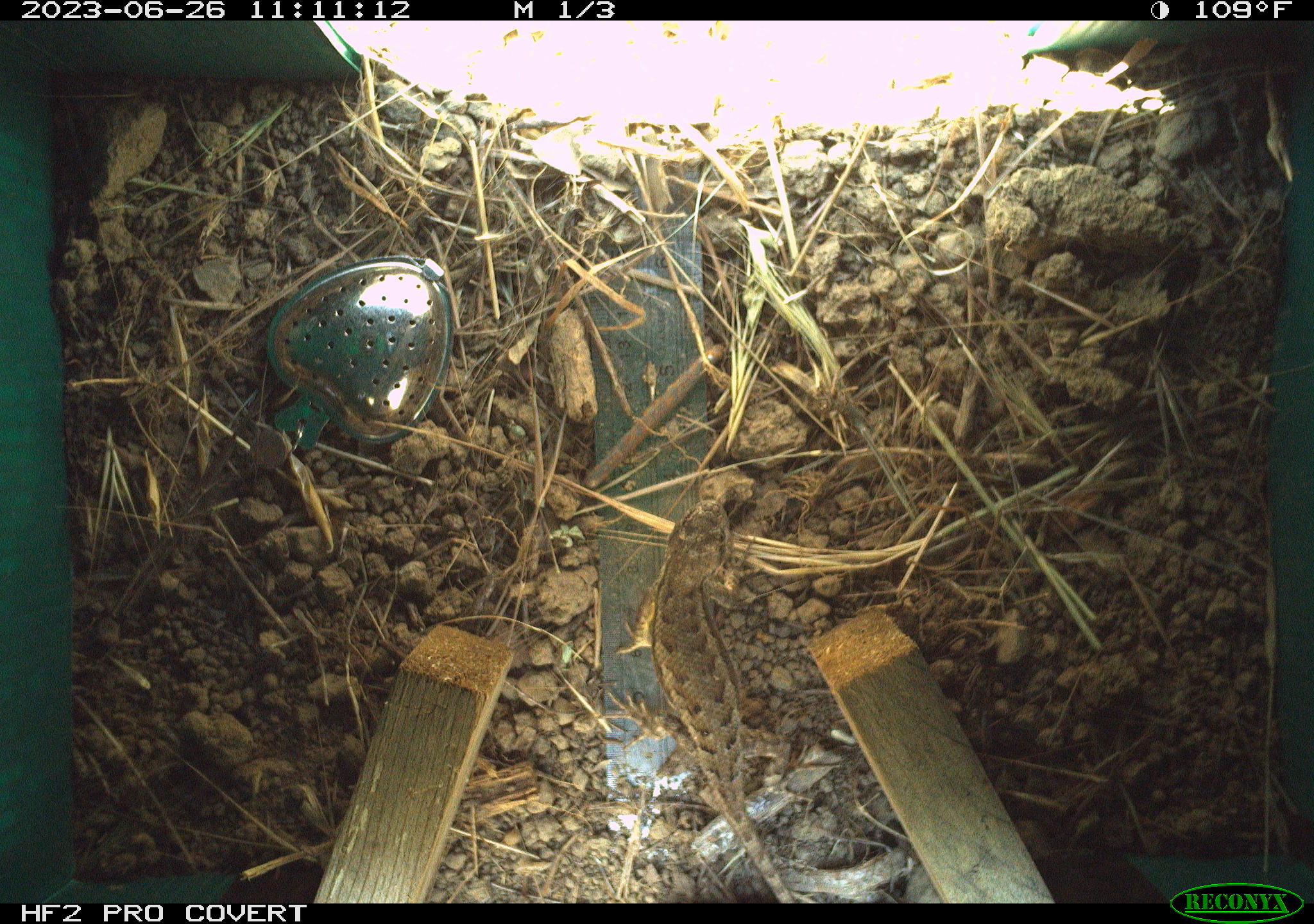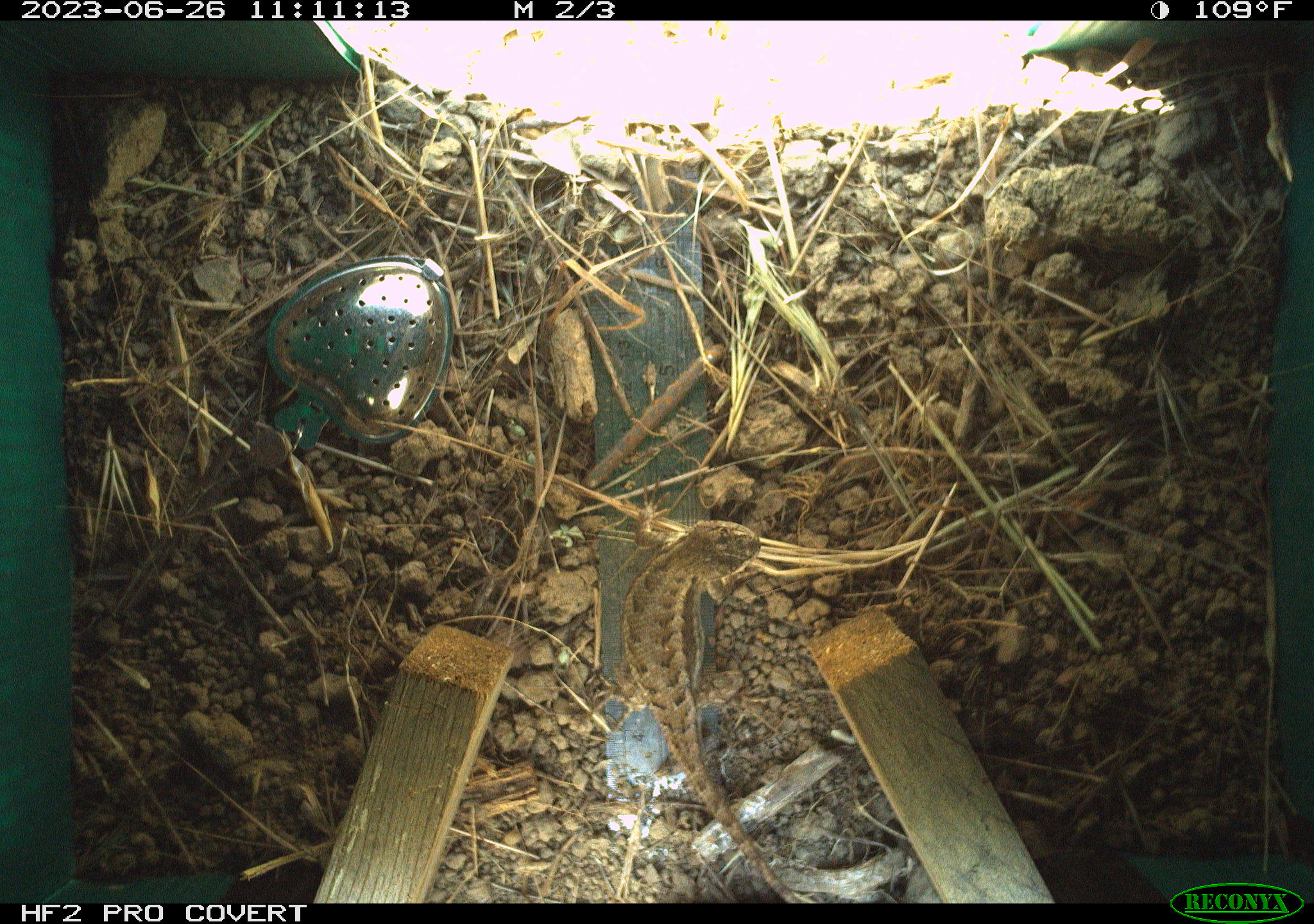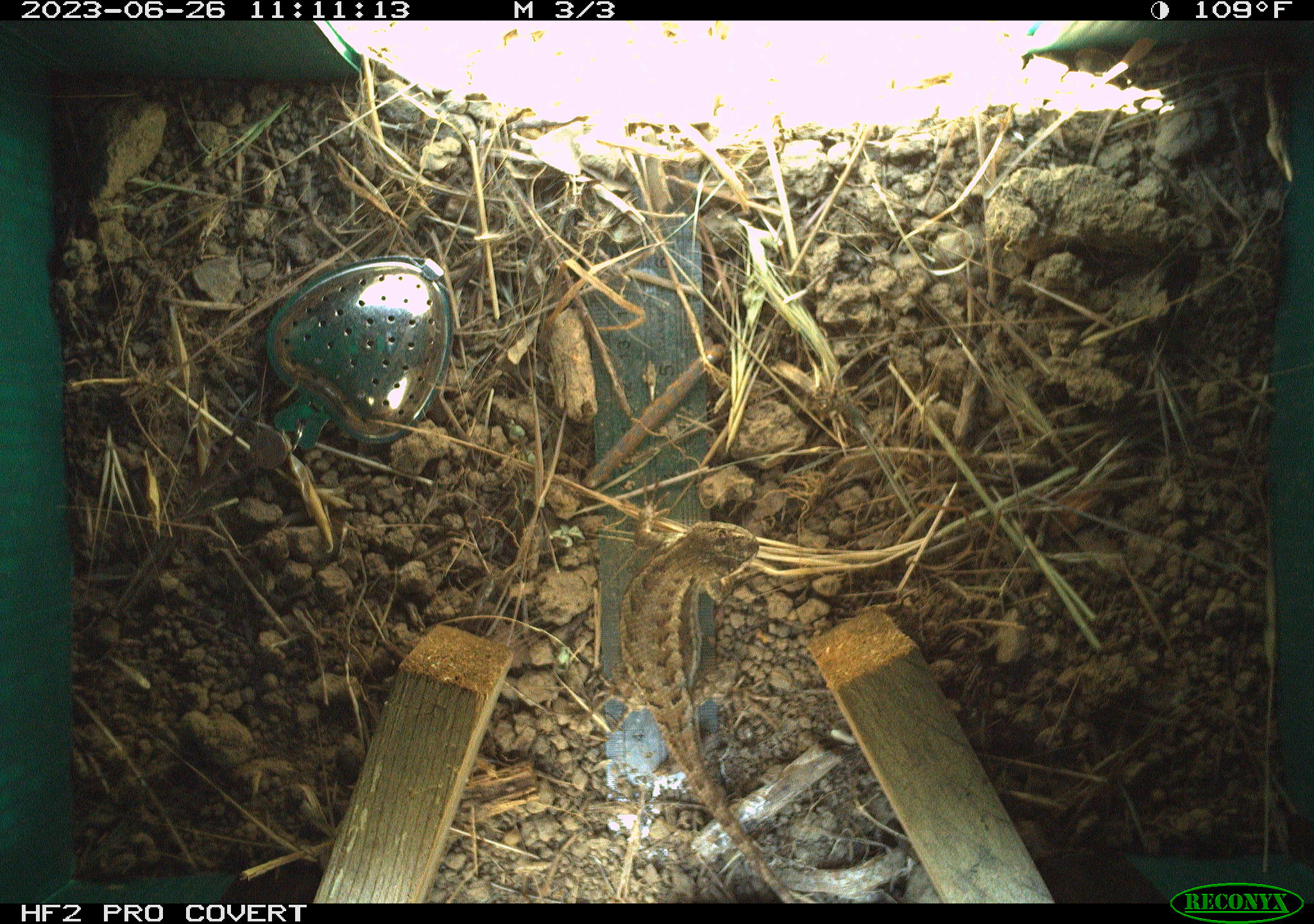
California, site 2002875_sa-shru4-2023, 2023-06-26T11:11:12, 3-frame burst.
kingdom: Animalia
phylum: Chordata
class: Reptilia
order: Squamata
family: Phrynosomatidae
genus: Sceloporus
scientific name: Sceloporus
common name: spiny lizards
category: sceloporus species